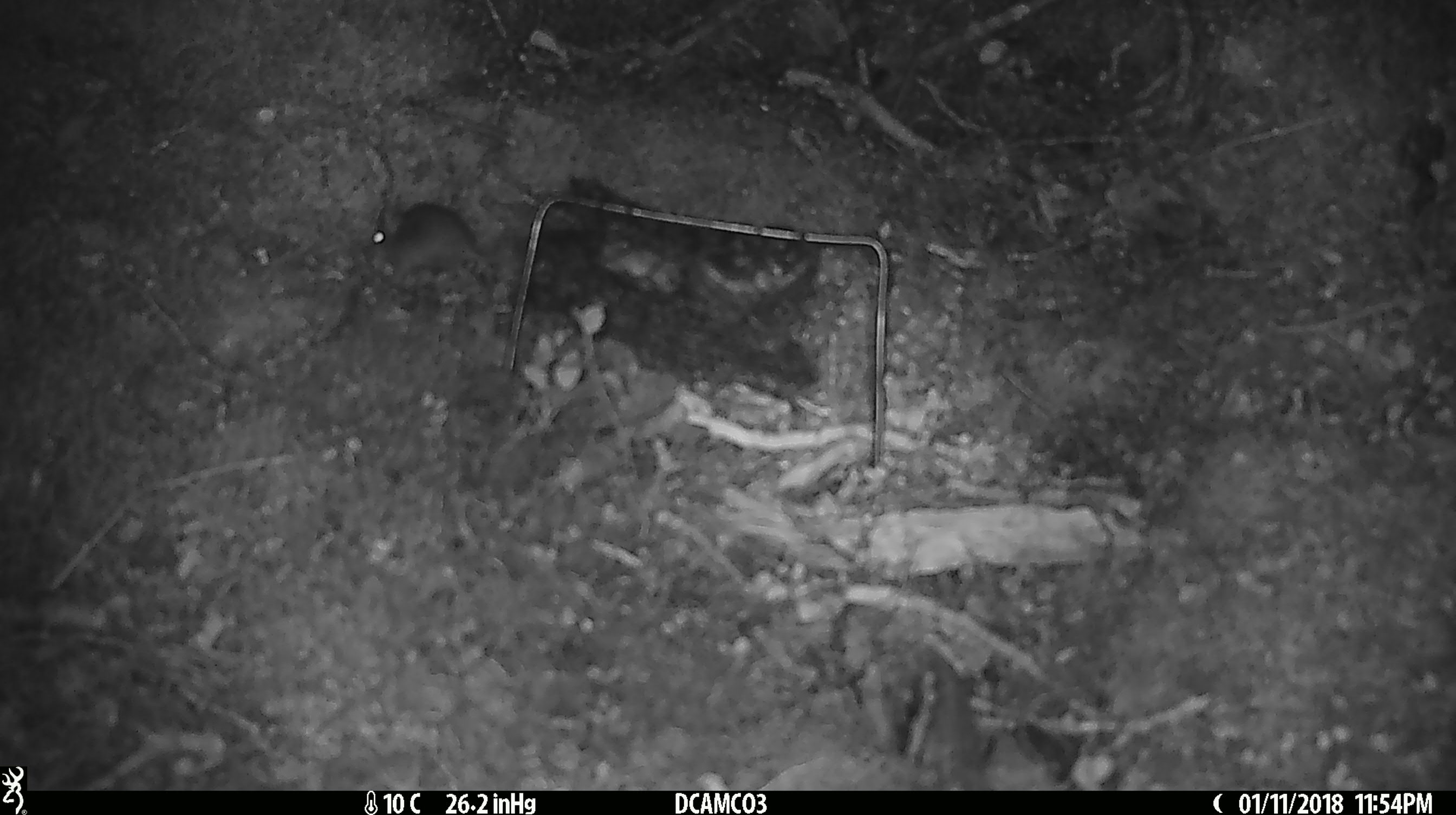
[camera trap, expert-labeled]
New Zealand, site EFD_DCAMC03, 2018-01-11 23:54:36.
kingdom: Animalia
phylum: Chordata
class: Mammalia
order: Rodentia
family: Muridae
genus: Mus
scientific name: Mus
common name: mouse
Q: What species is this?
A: Mouse (Mus).